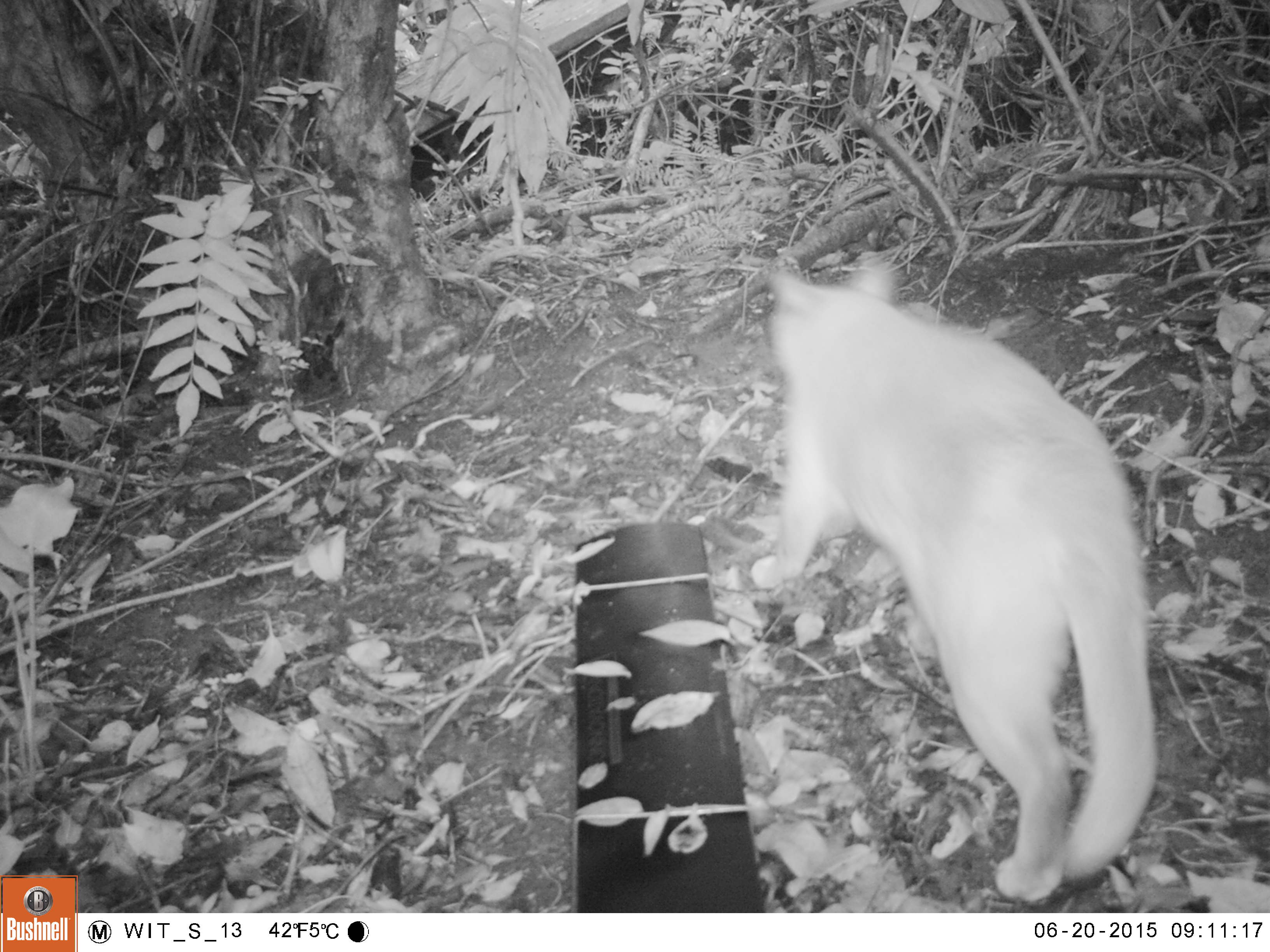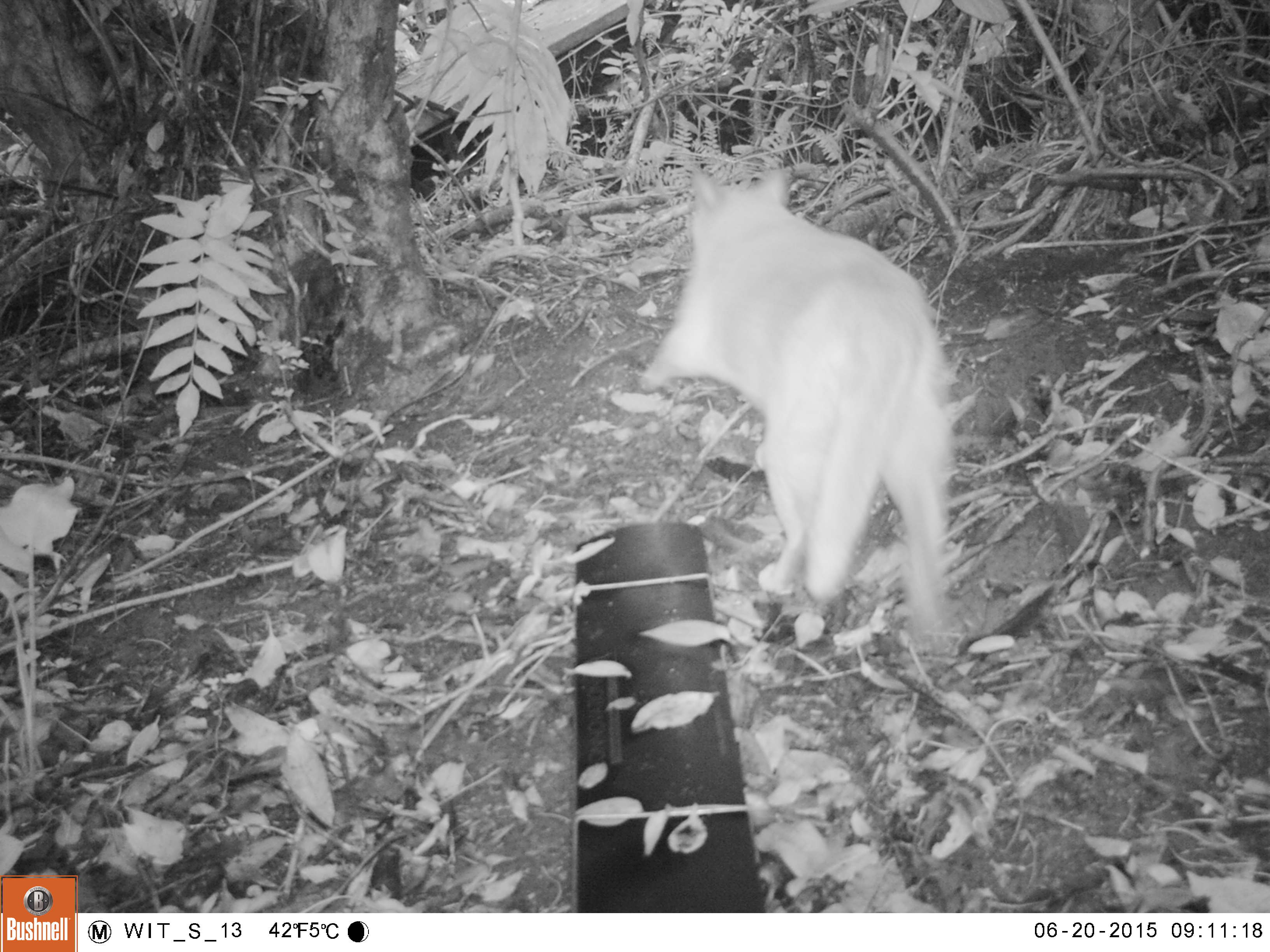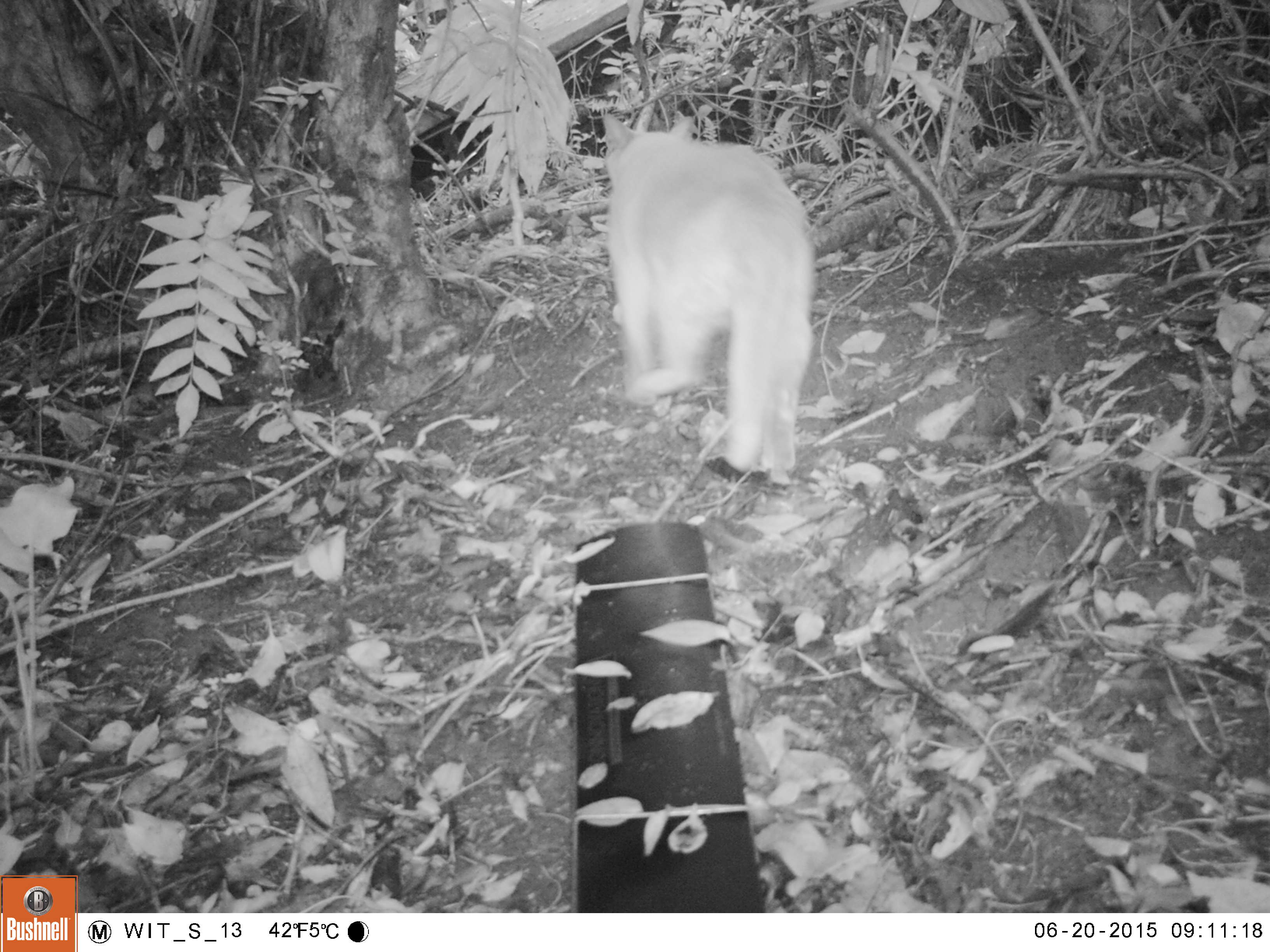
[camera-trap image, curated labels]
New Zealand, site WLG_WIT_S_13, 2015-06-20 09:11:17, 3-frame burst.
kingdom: Animalia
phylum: Chordata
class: Mammalia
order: Carnivora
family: Felidae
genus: Felis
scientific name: Felis catus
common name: domestic cat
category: cat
Cat (domestic cat) (Felis catus).